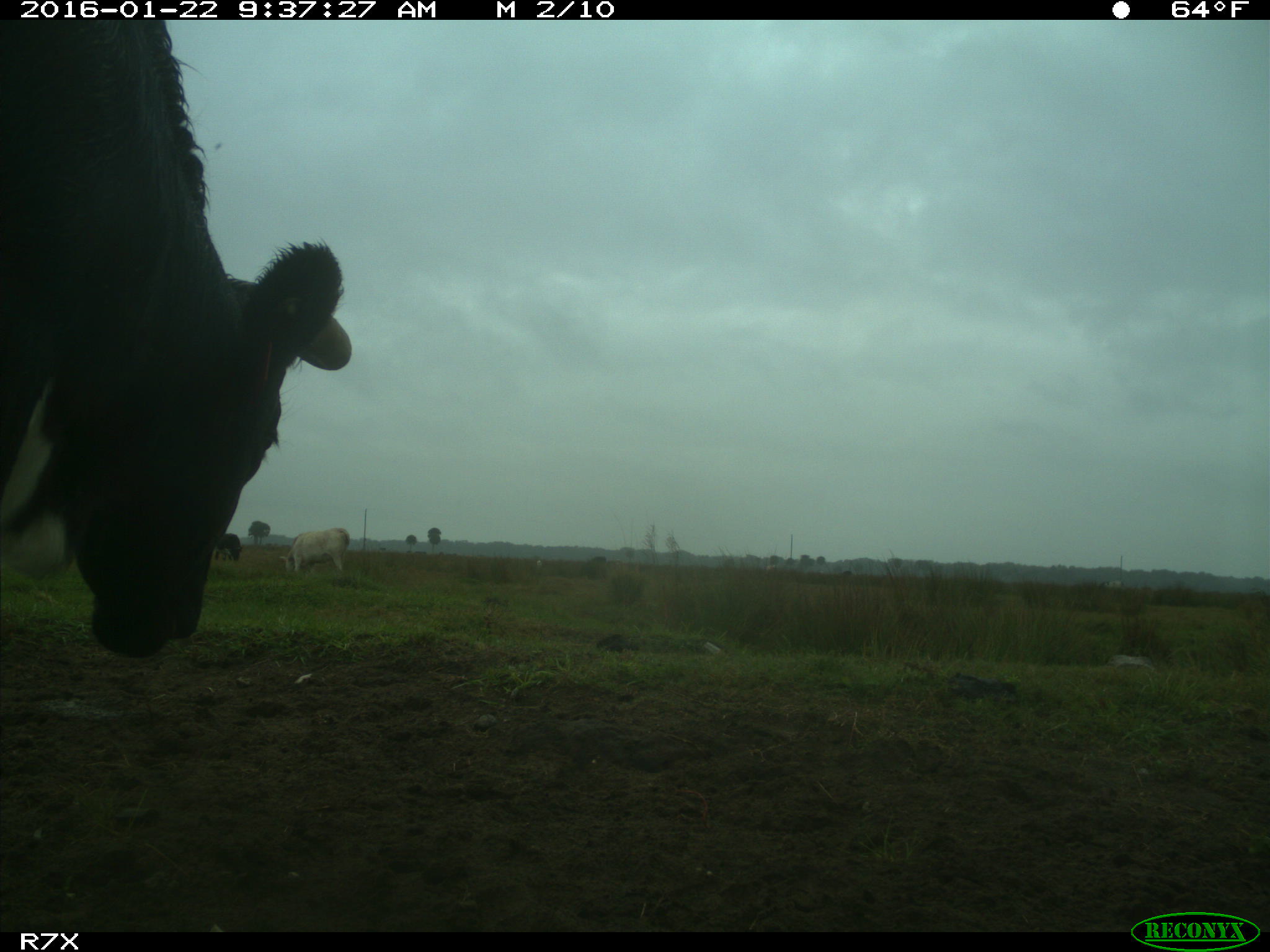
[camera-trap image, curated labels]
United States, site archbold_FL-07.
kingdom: Animalia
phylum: Chordata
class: Mammalia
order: Artiodactyla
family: Bovidae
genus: Bos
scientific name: Bos taurus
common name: domestic cow